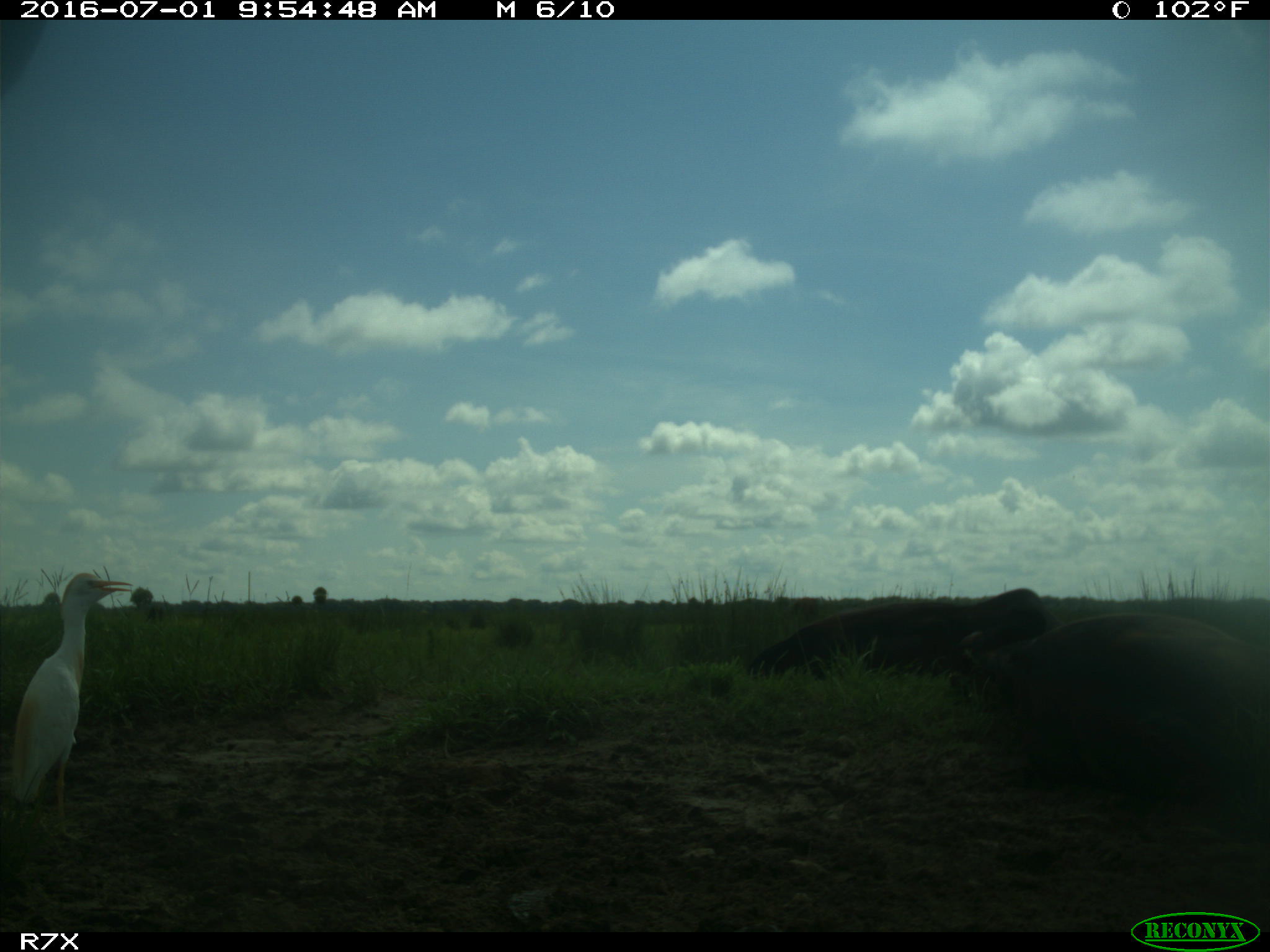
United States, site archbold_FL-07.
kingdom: Animalia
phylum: Chordata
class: Mammalia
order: Artiodactyla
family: Bovidae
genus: Bos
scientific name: Bos taurus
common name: domestic cow